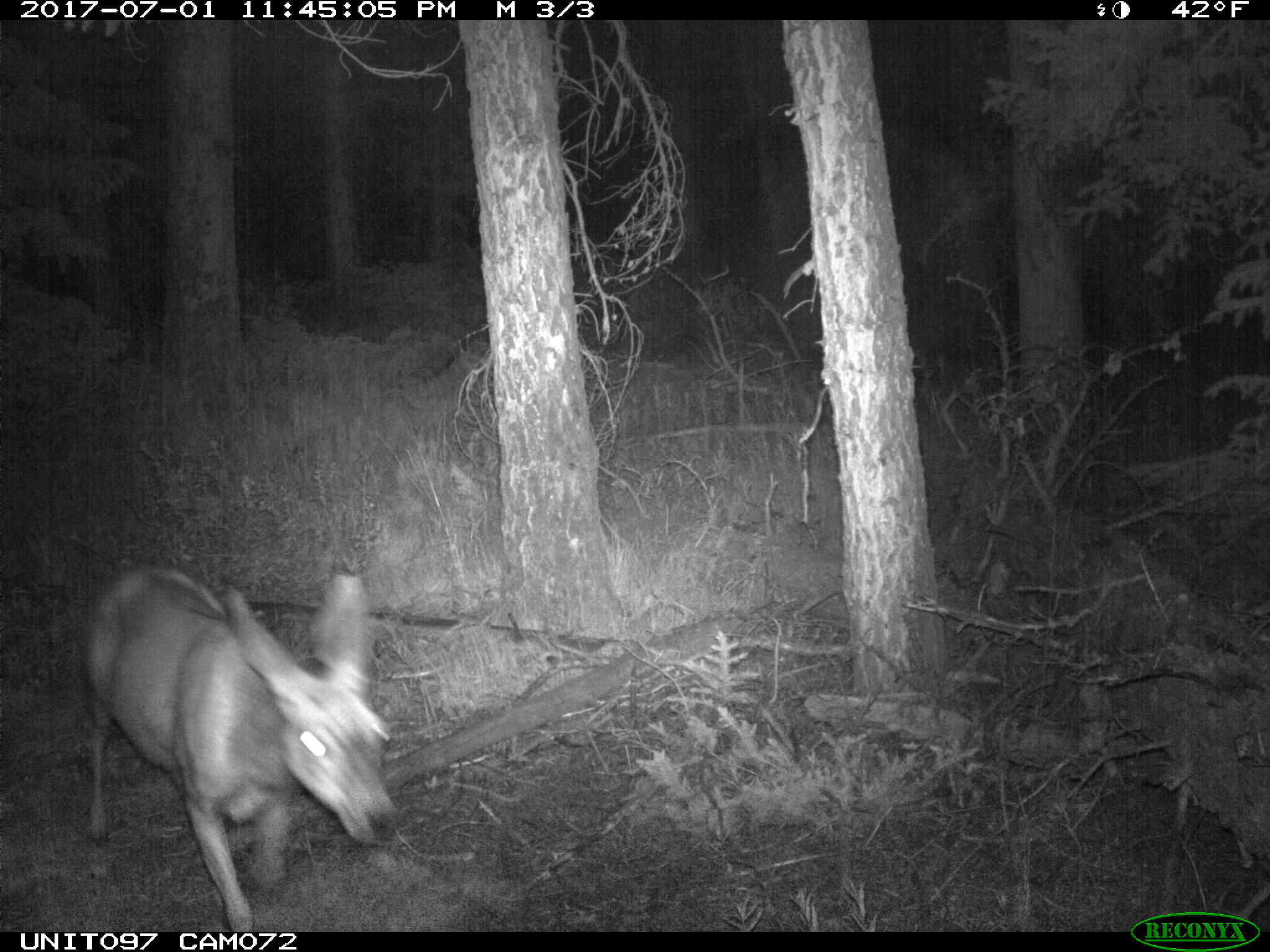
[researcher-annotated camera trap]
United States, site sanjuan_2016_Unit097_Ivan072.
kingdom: Animalia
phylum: Chordata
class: Mammalia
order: Artiodactyla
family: Cervidae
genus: Odocoileus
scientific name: Odocoileus hemionus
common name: mule deer